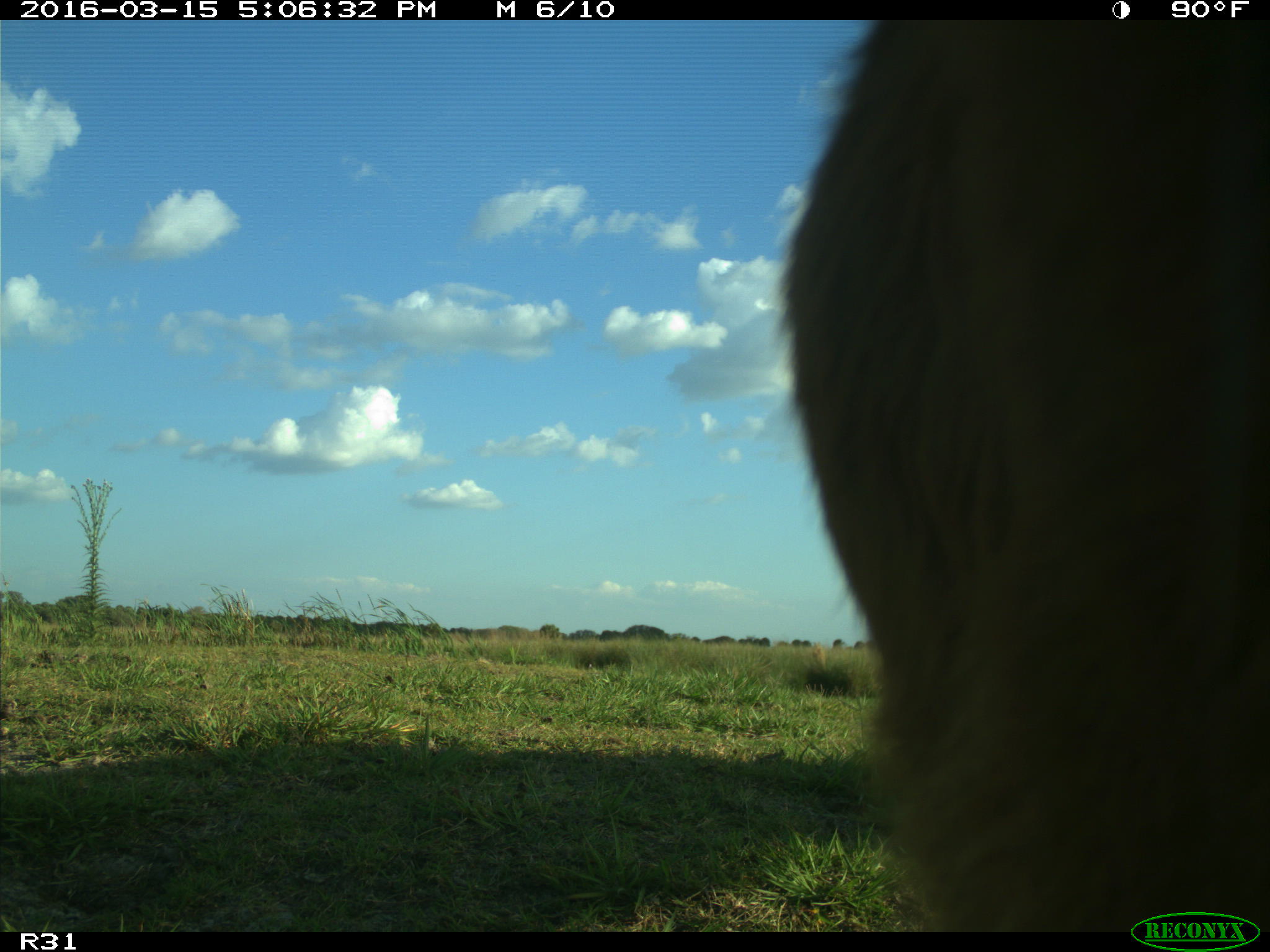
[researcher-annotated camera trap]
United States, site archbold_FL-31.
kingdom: Animalia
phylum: Chordata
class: Mammalia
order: Artiodactyla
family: Bovidae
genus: Bos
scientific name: Bos taurus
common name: domestic cow